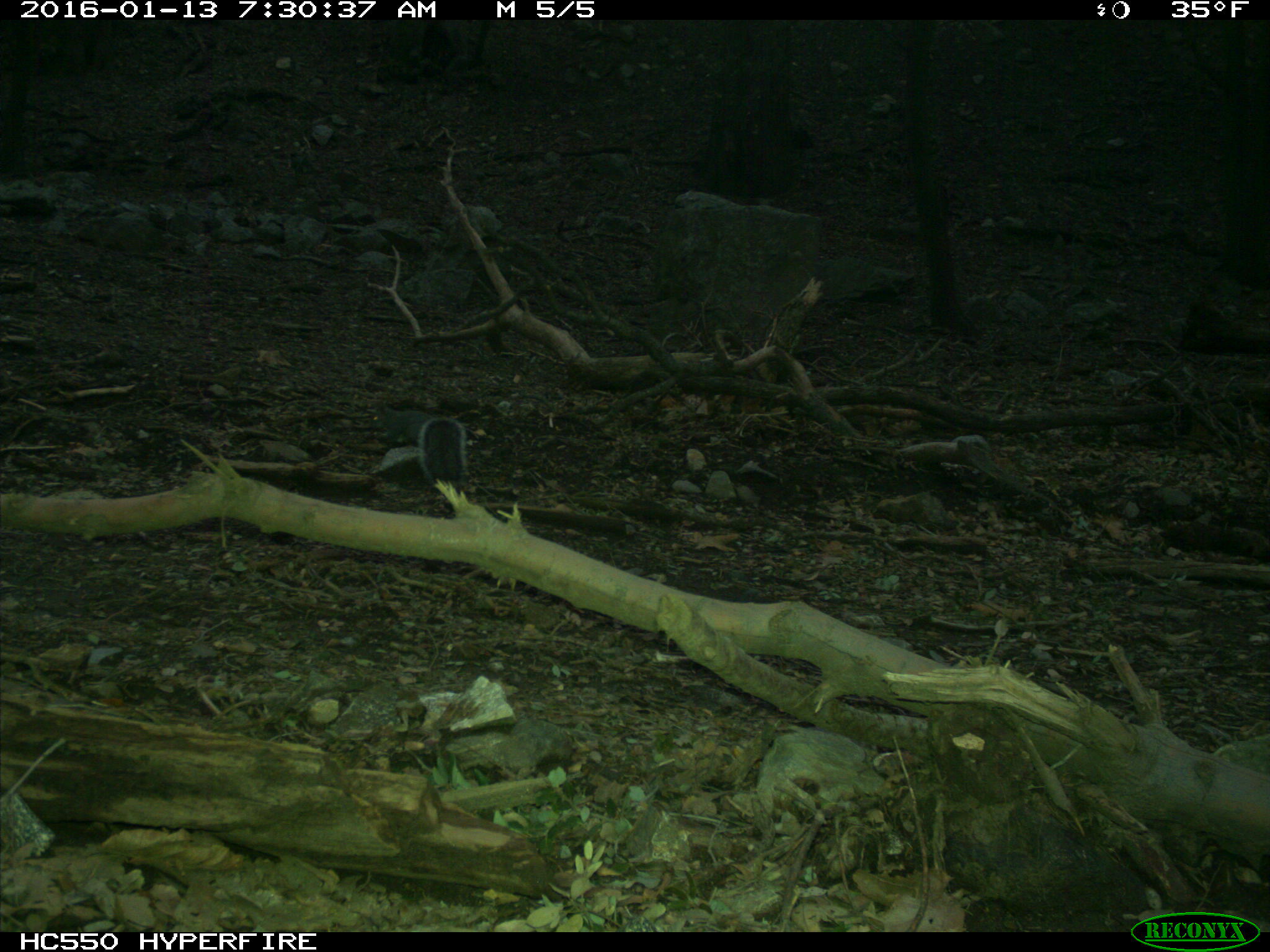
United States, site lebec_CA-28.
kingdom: Animalia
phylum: Chordata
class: Mammalia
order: Rodentia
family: Sciuridae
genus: Sciurus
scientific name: Sciurus carolinensis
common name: eastern gray squirrel